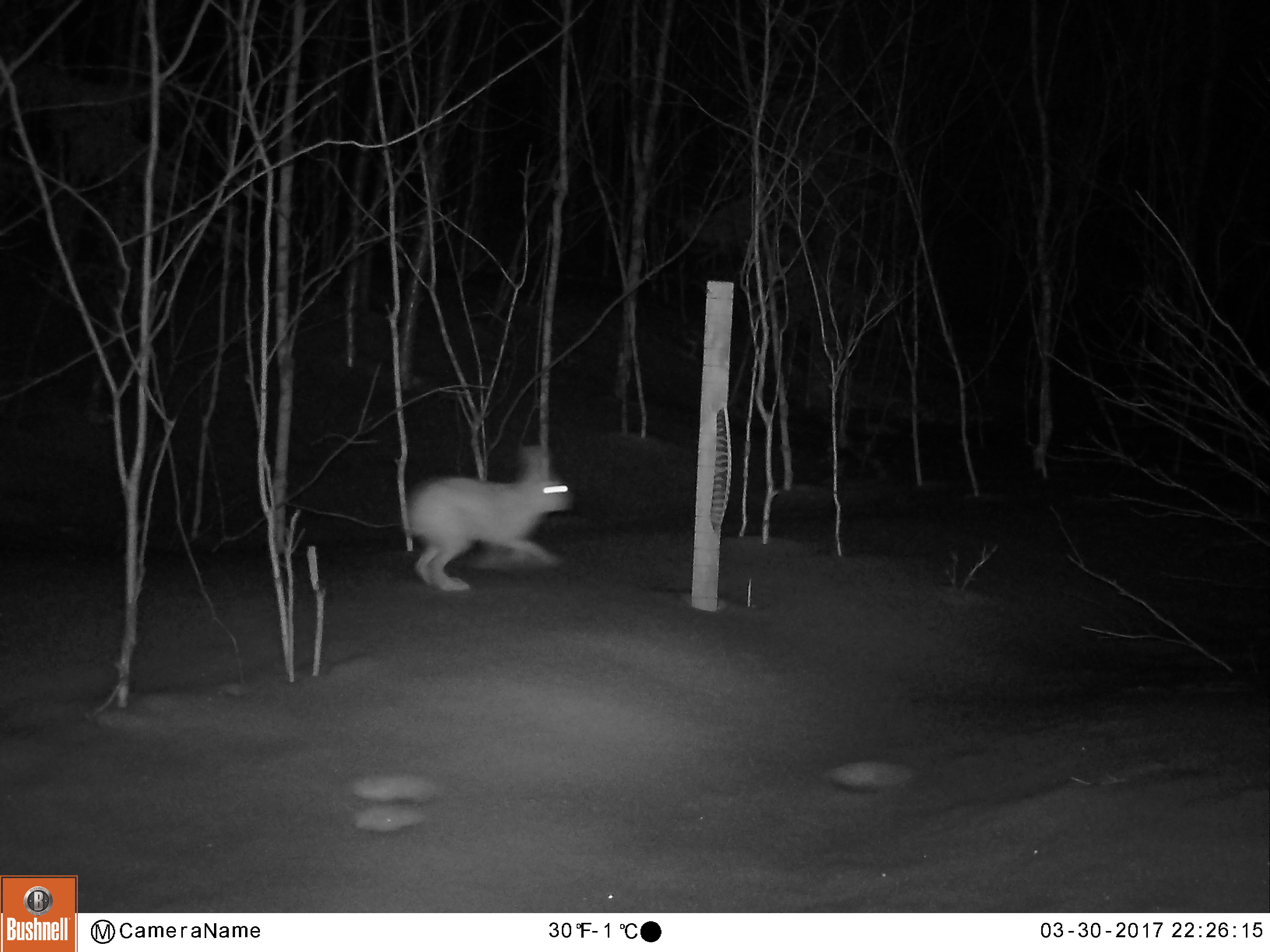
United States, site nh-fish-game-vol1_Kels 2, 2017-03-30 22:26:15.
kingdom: Animalia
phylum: Chordata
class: Mammalia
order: Lagomorpha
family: Leporidae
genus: Lepus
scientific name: Lepus americanus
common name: snowshoe hare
Snowshoe hare (Lepus americanus).